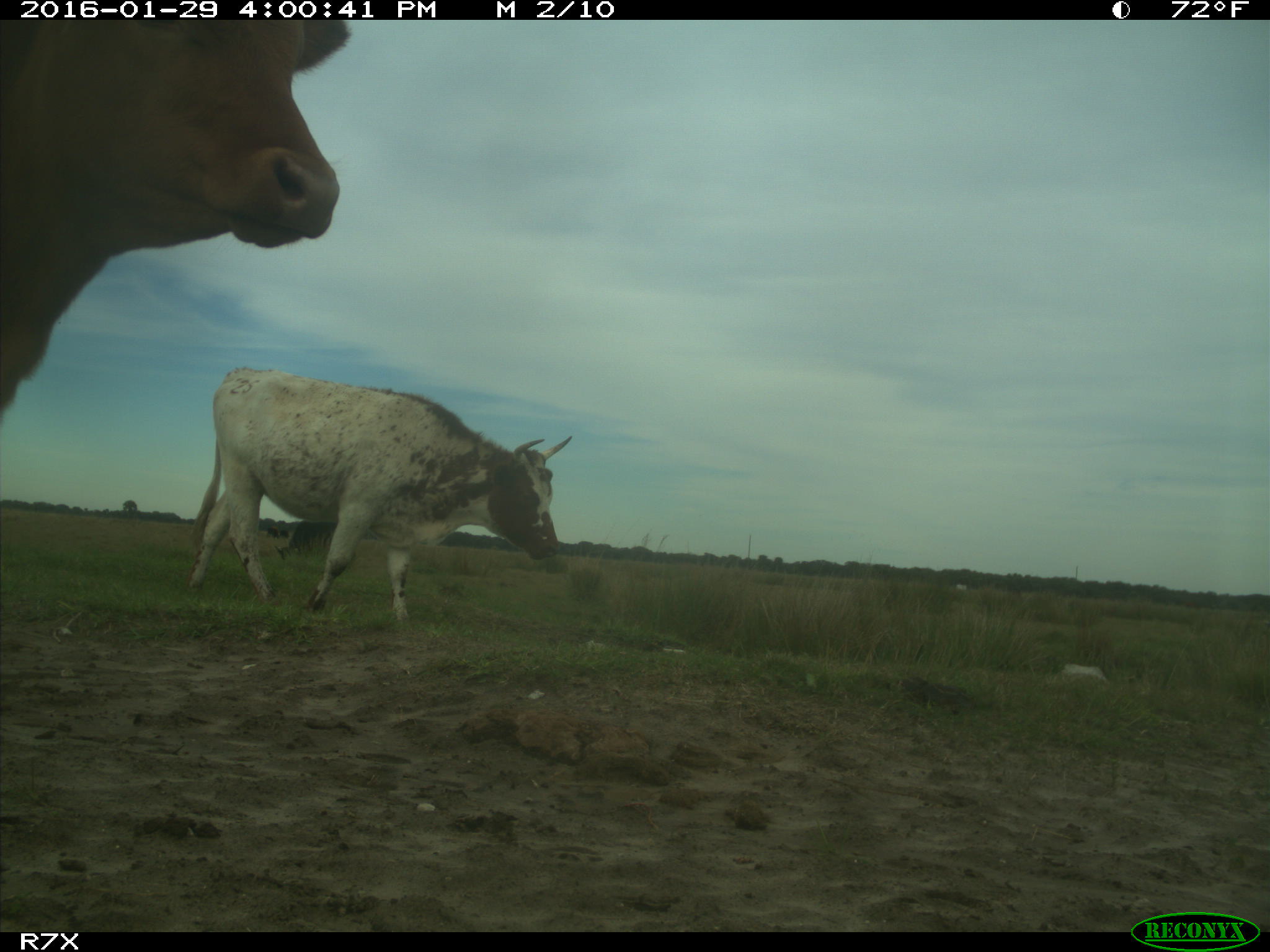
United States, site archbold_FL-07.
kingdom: Animalia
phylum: Chordata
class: Mammalia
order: Artiodactyla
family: Bovidae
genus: Bos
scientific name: Bos taurus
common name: domestic cow